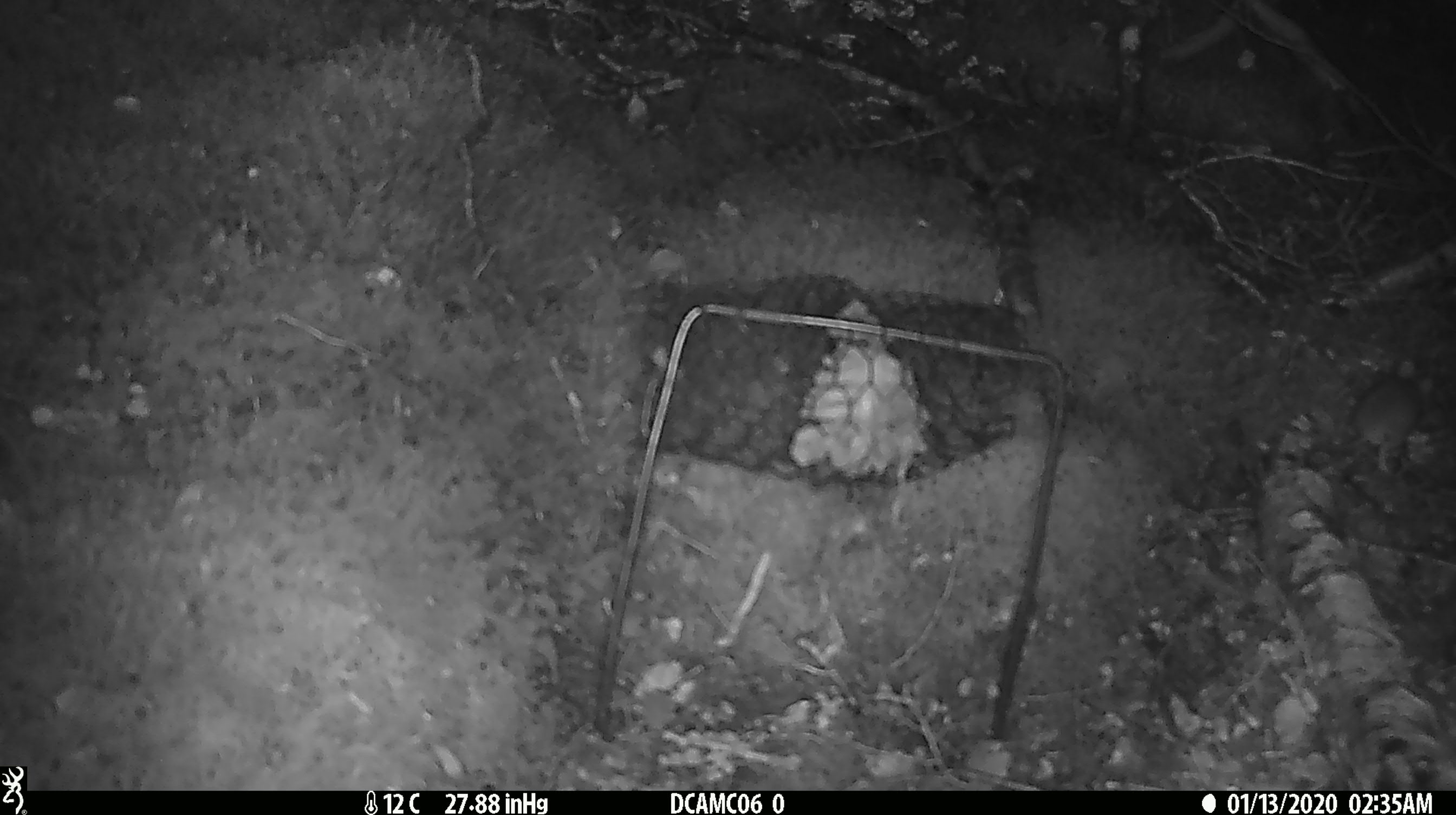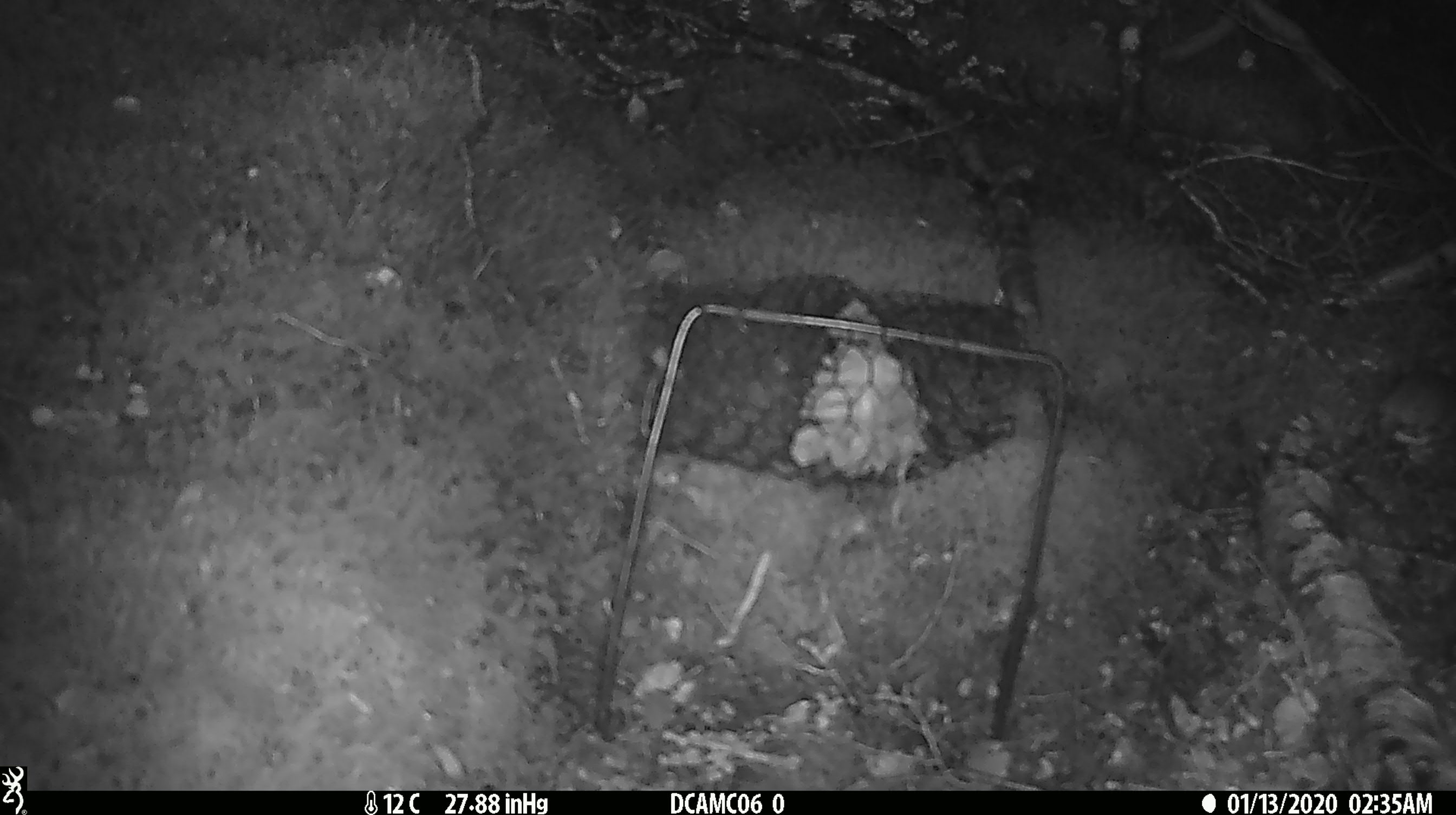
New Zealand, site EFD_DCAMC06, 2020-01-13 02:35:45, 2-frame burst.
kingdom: Animalia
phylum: Chordata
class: Mammalia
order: Rodentia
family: Muridae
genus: Mus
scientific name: Mus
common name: mouse